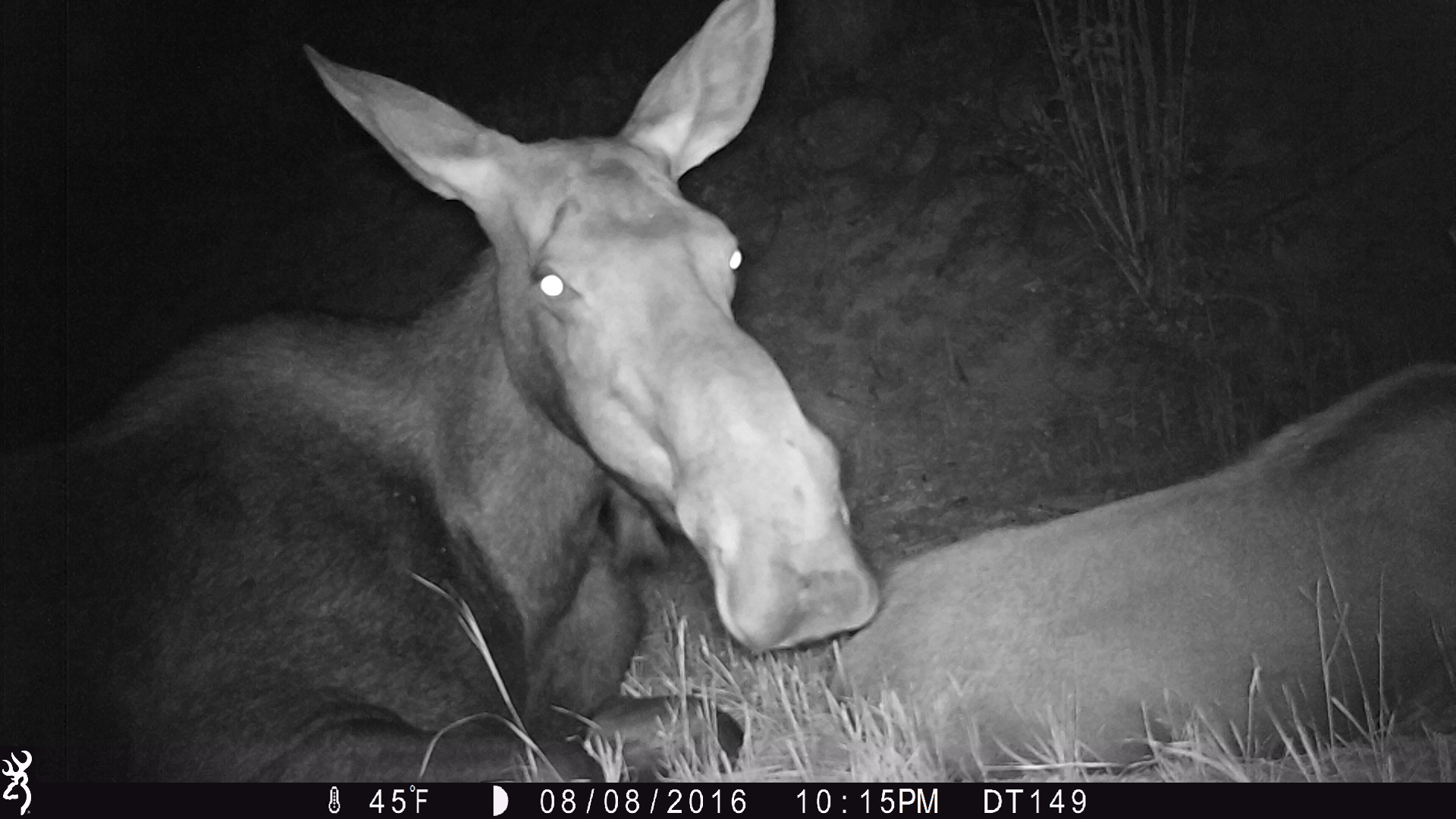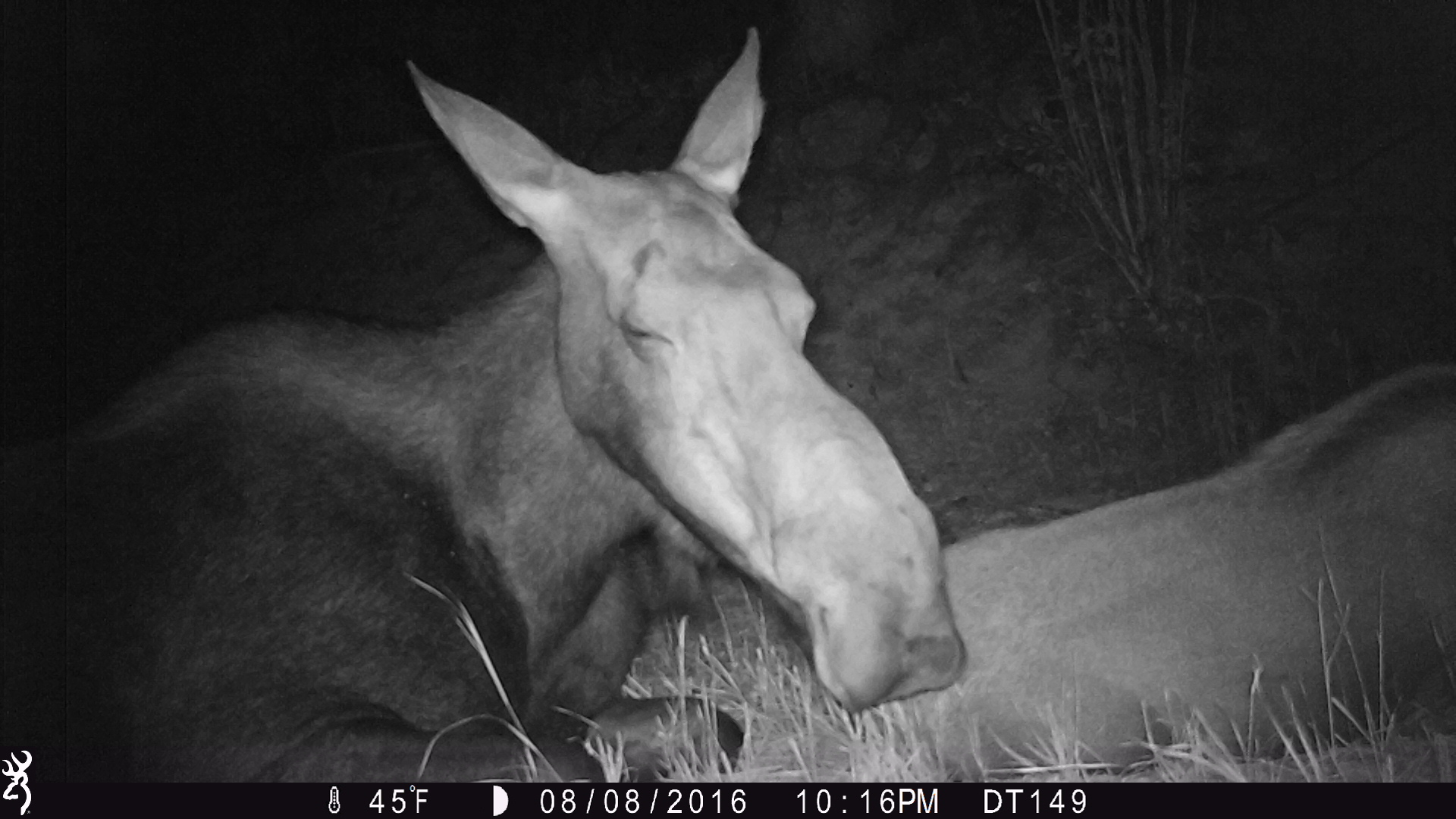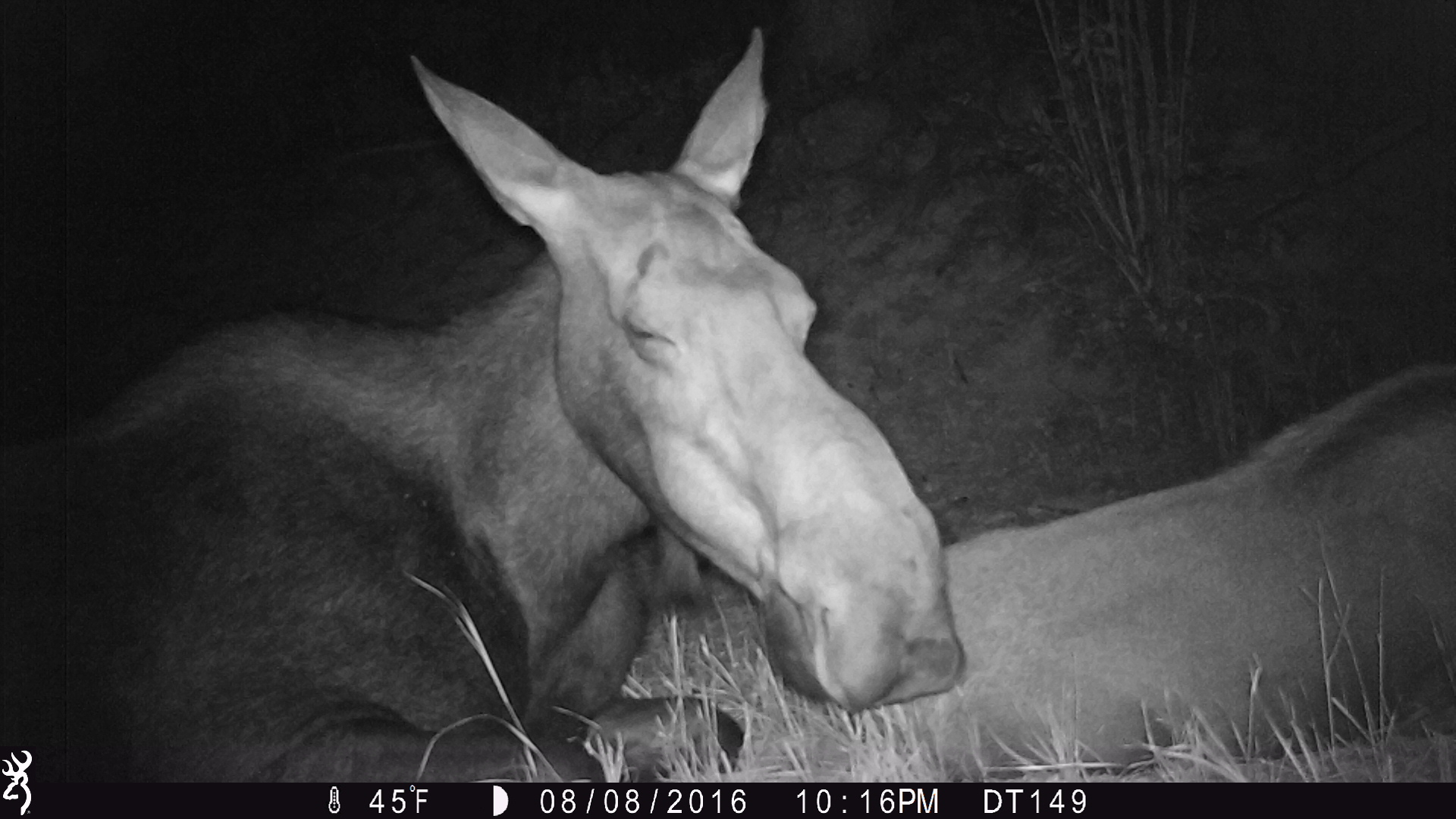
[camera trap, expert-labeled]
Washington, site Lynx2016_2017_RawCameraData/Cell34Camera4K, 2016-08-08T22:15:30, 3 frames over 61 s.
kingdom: Animalia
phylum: Chordata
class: Mammalia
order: Artiodactyla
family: Cervidae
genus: Alces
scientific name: Alces alces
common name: moose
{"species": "Alces alces (moose)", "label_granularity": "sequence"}